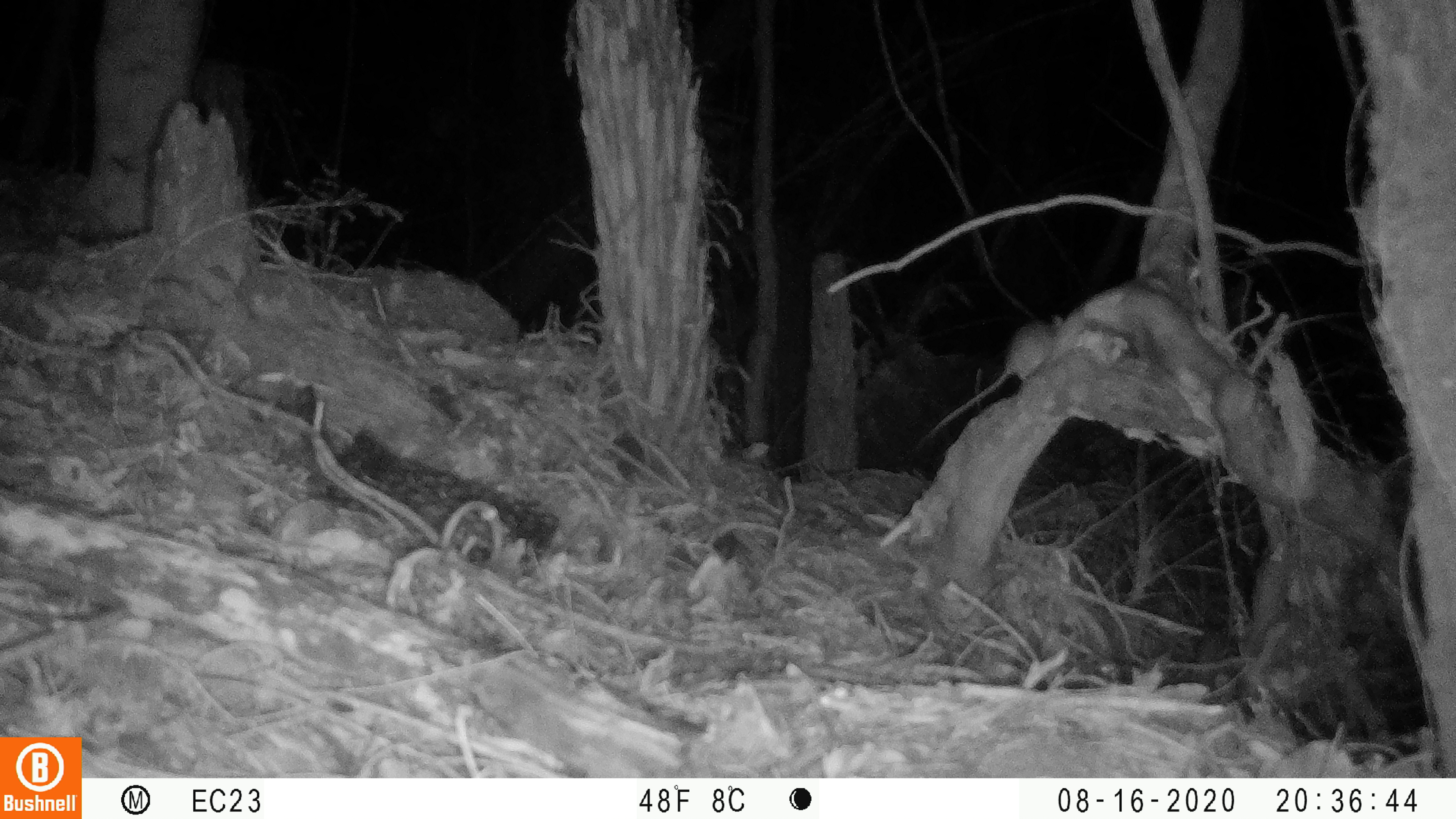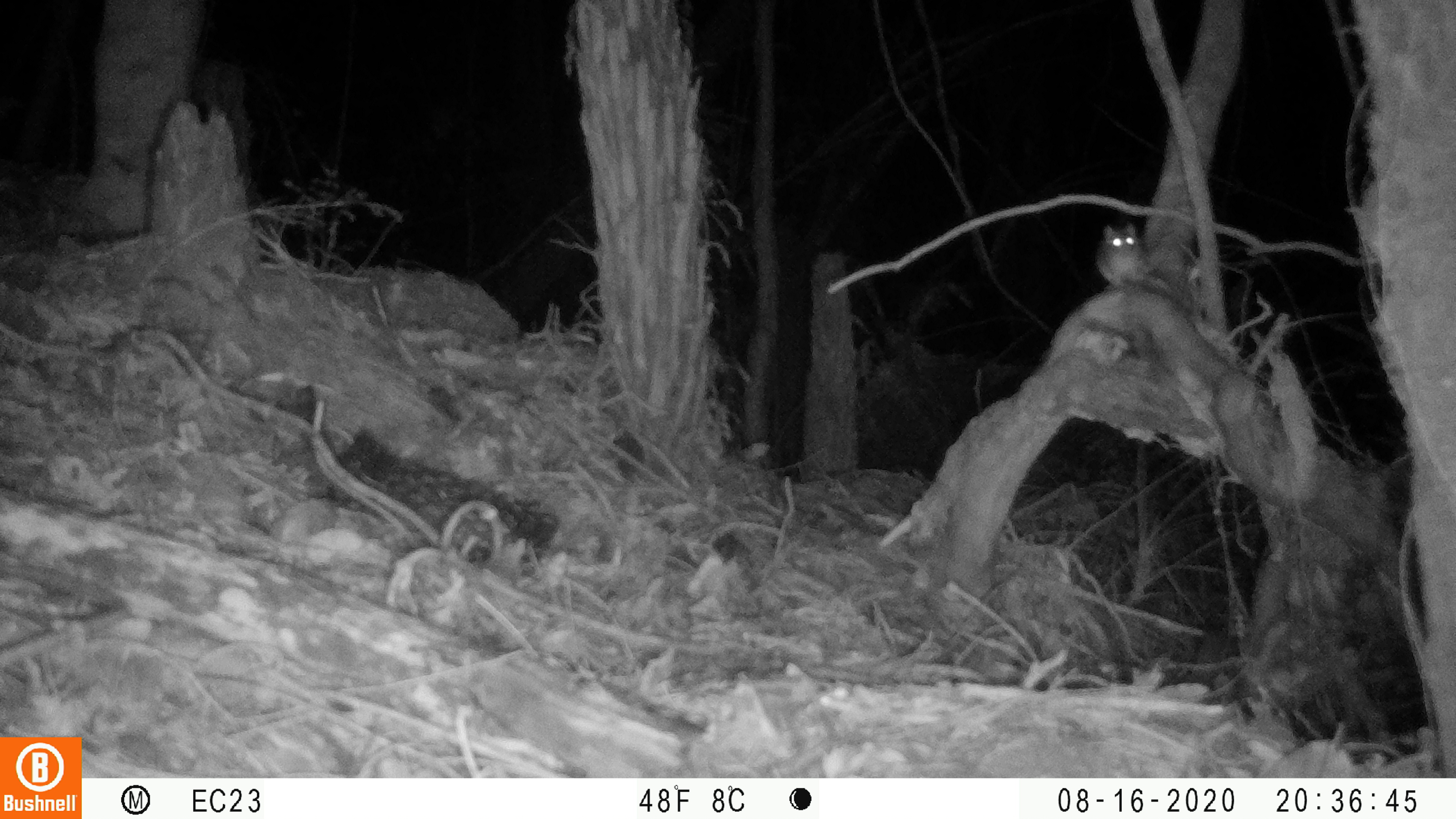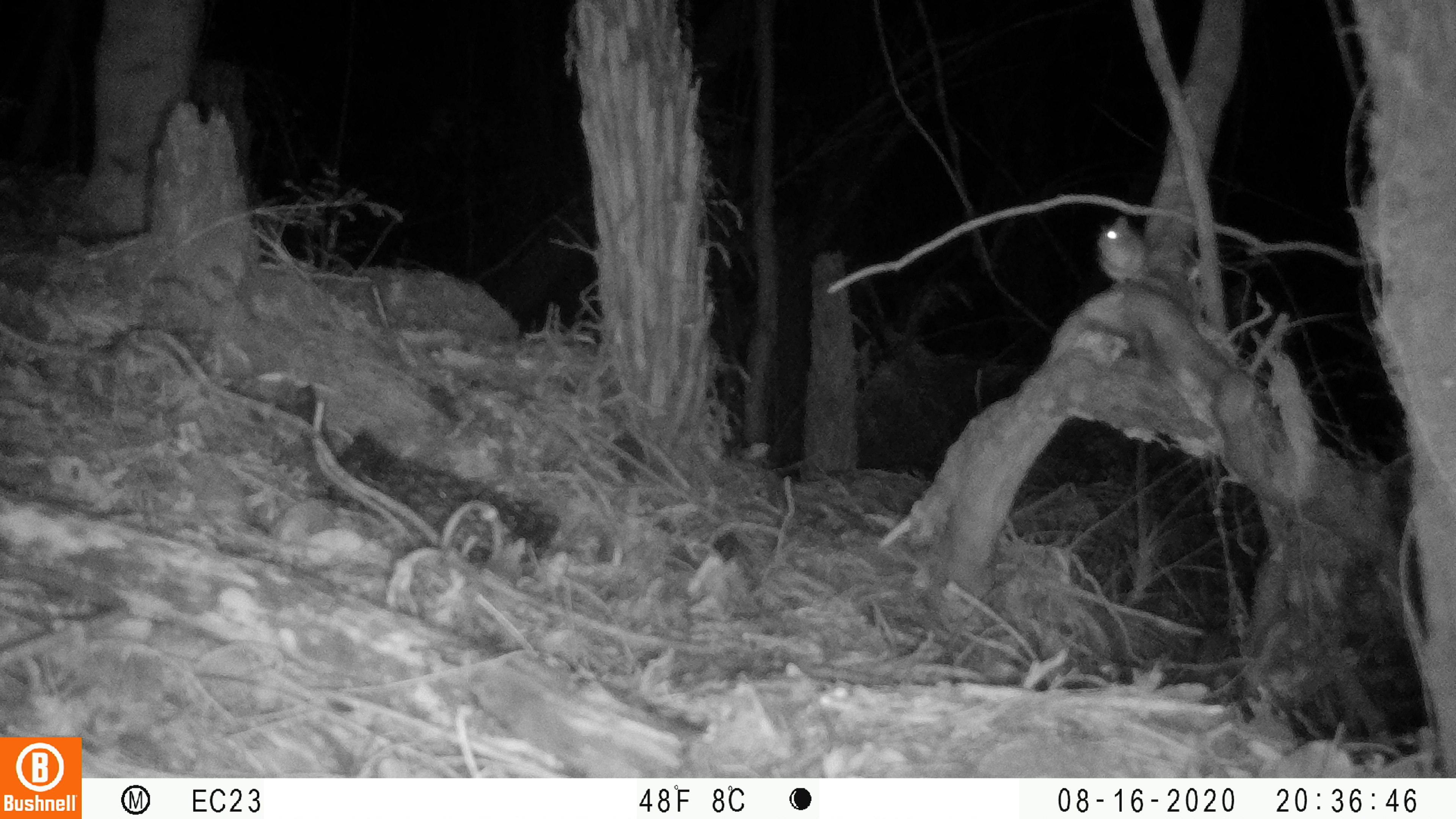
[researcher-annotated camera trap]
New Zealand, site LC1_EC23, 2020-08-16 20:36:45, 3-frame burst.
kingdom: Animalia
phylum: Chordata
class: Mammalia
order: Rodentia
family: Muridae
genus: Rattus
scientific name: Rattus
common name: rat